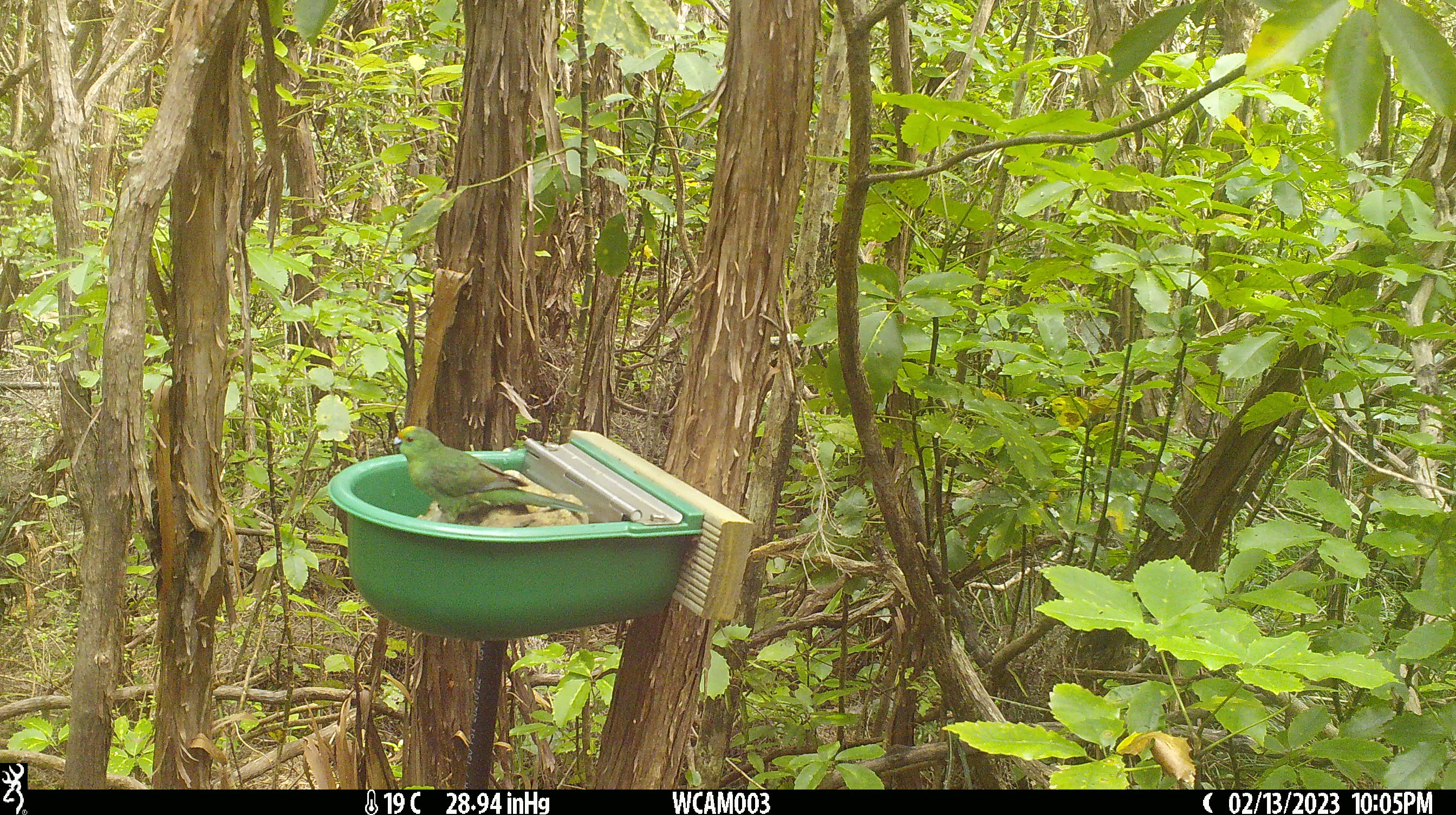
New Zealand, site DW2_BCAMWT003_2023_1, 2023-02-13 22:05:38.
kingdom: Animalia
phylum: Chordata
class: Aves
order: Psittaciformes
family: Psittaculidae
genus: Cyanoramphus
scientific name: Cyanoramphus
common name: parakeet